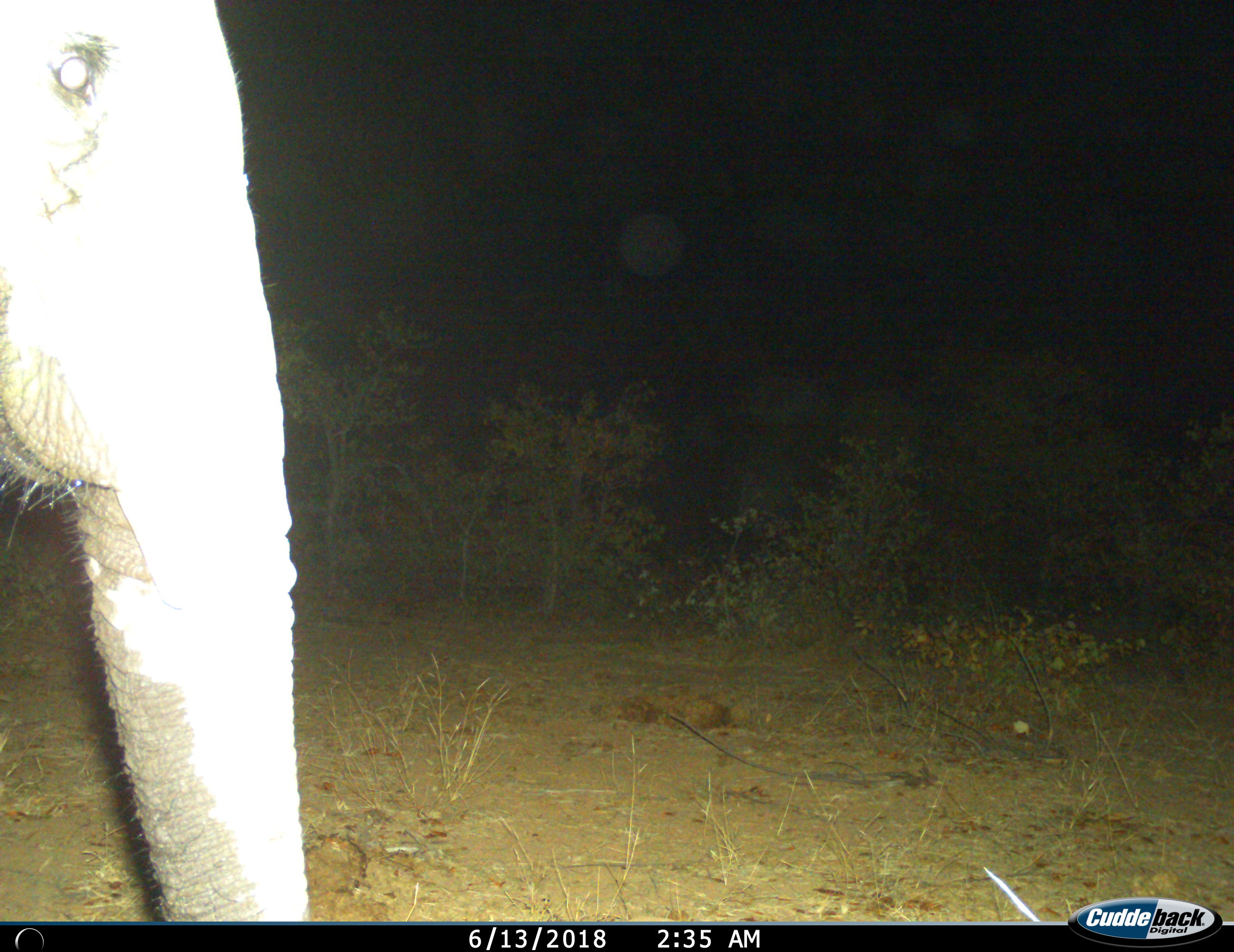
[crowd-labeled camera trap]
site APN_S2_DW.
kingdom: Animalia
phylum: Chordata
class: Mammalia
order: Proboscidea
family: Elephantidae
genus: Loxodonta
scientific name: Loxodonta africana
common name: african bush elephant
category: elephant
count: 1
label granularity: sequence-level